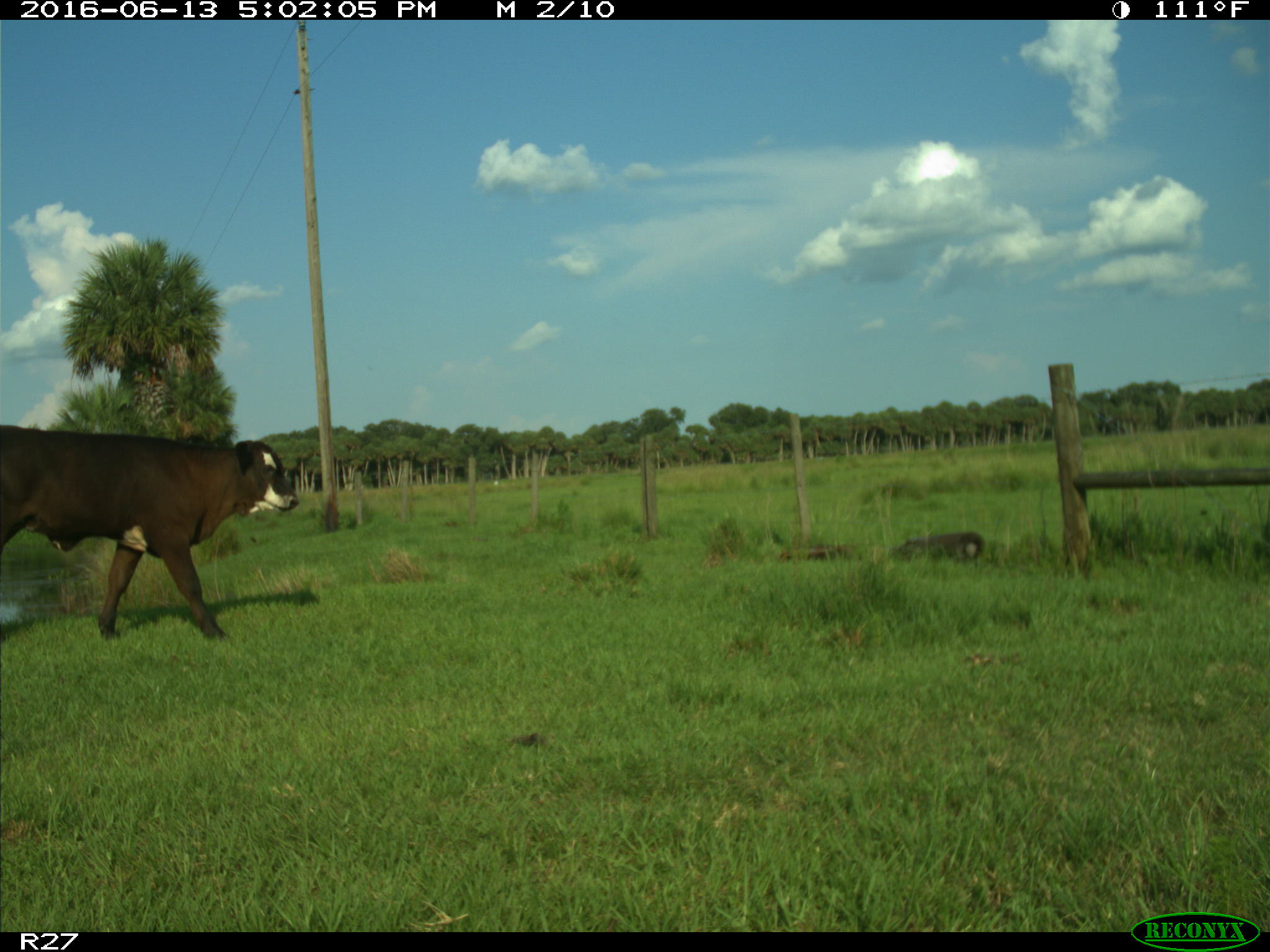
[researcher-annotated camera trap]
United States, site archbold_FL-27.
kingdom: Animalia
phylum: Chordata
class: Mammalia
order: Artiodactyla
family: Bovidae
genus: Bos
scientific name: Bos taurus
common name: domestic cow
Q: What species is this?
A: Bos taurus (domestic cow).